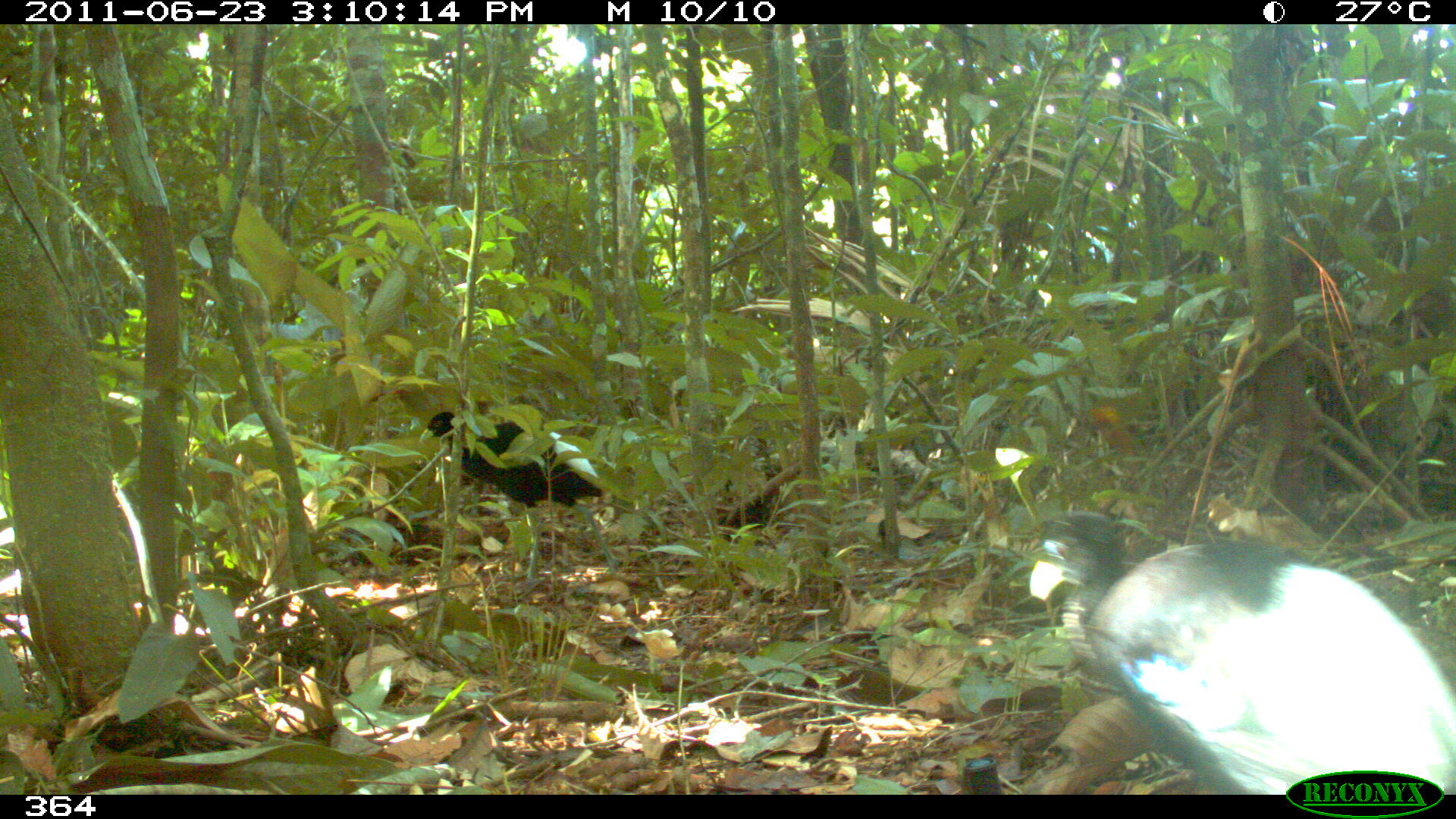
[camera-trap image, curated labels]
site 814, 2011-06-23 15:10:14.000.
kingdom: Animalia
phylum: Chordata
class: Aves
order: Gruiformes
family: Psophiidae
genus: Psophia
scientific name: Psophia leucoptera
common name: pale-winged trumpeter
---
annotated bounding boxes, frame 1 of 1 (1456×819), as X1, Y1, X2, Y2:
psophia leucoptera: 1019, 514, 1454, 792; 417, 408, 624, 589